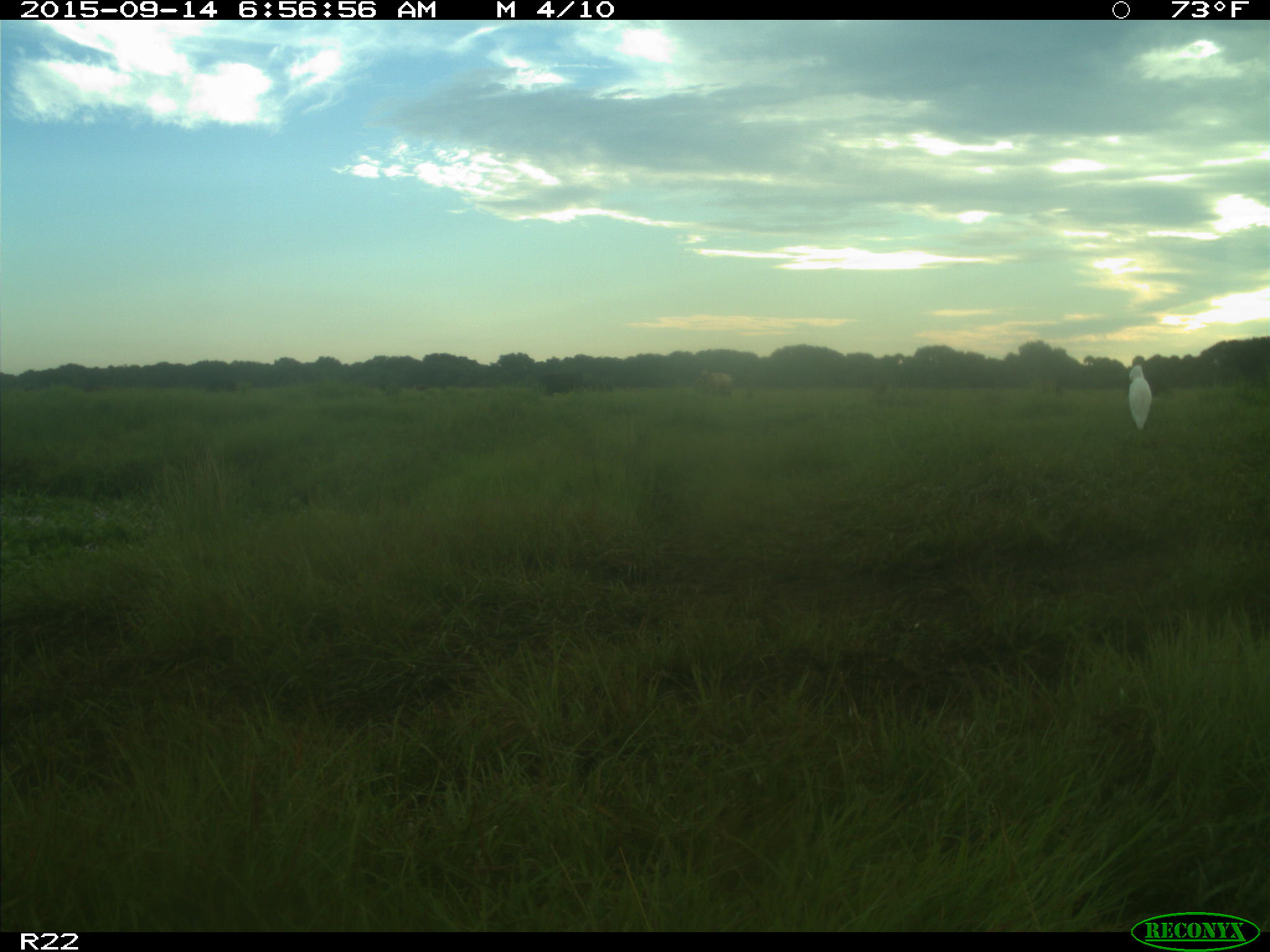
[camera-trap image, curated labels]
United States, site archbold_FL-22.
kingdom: Animalia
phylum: Chordata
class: Mammalia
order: Artiodactyla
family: Bovidae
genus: Bos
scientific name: Bos taurus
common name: domestic cow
Bos taurus (domestic cow).